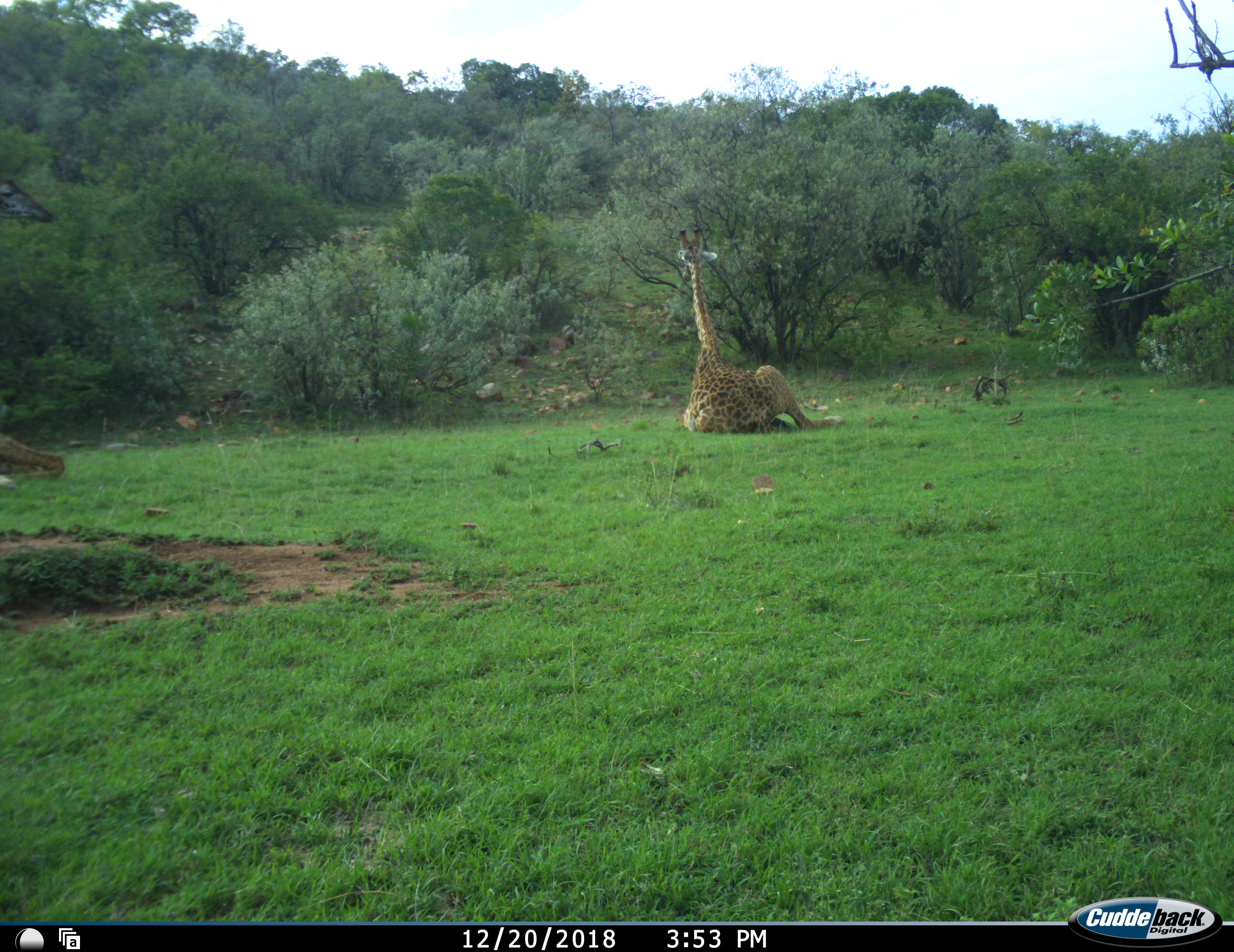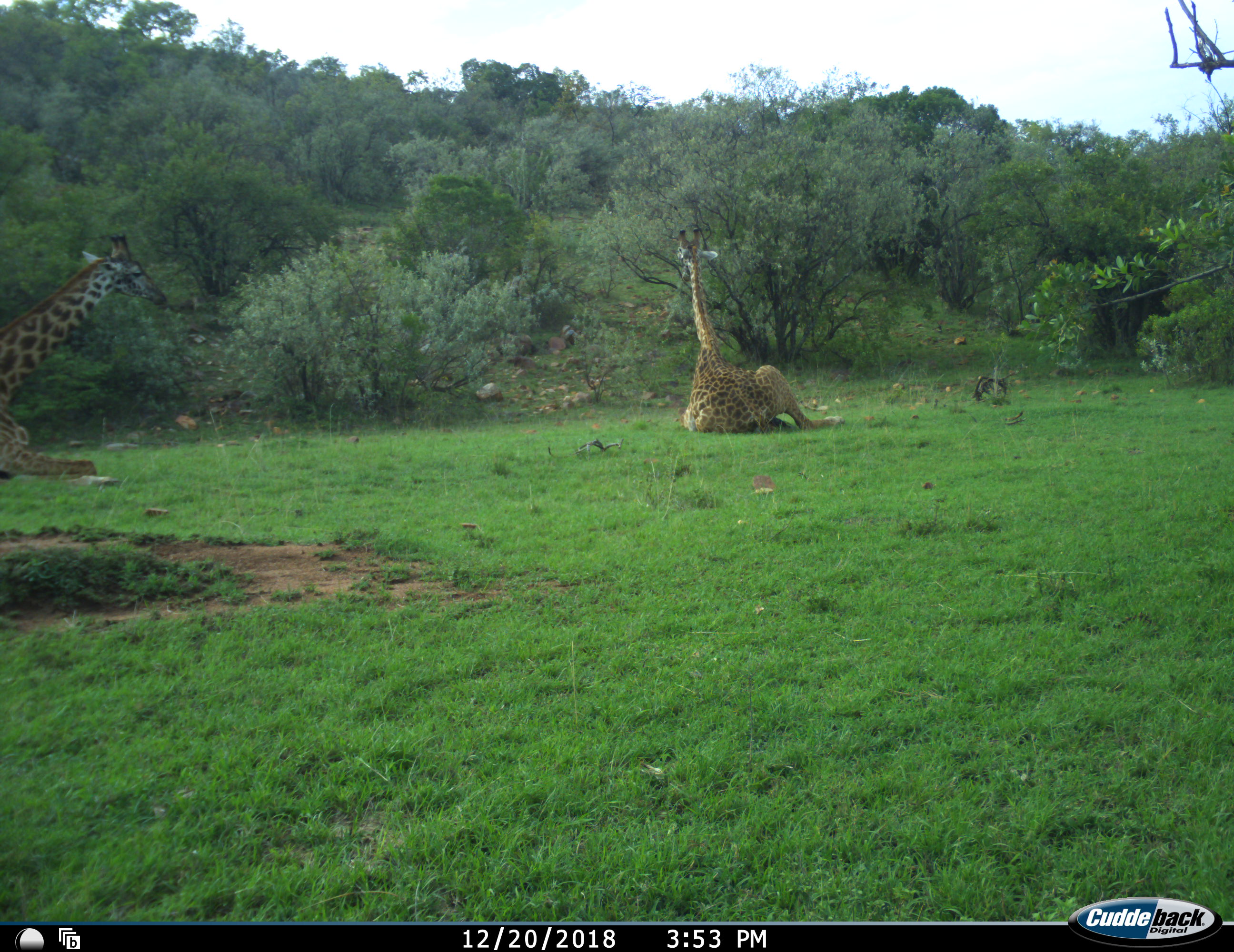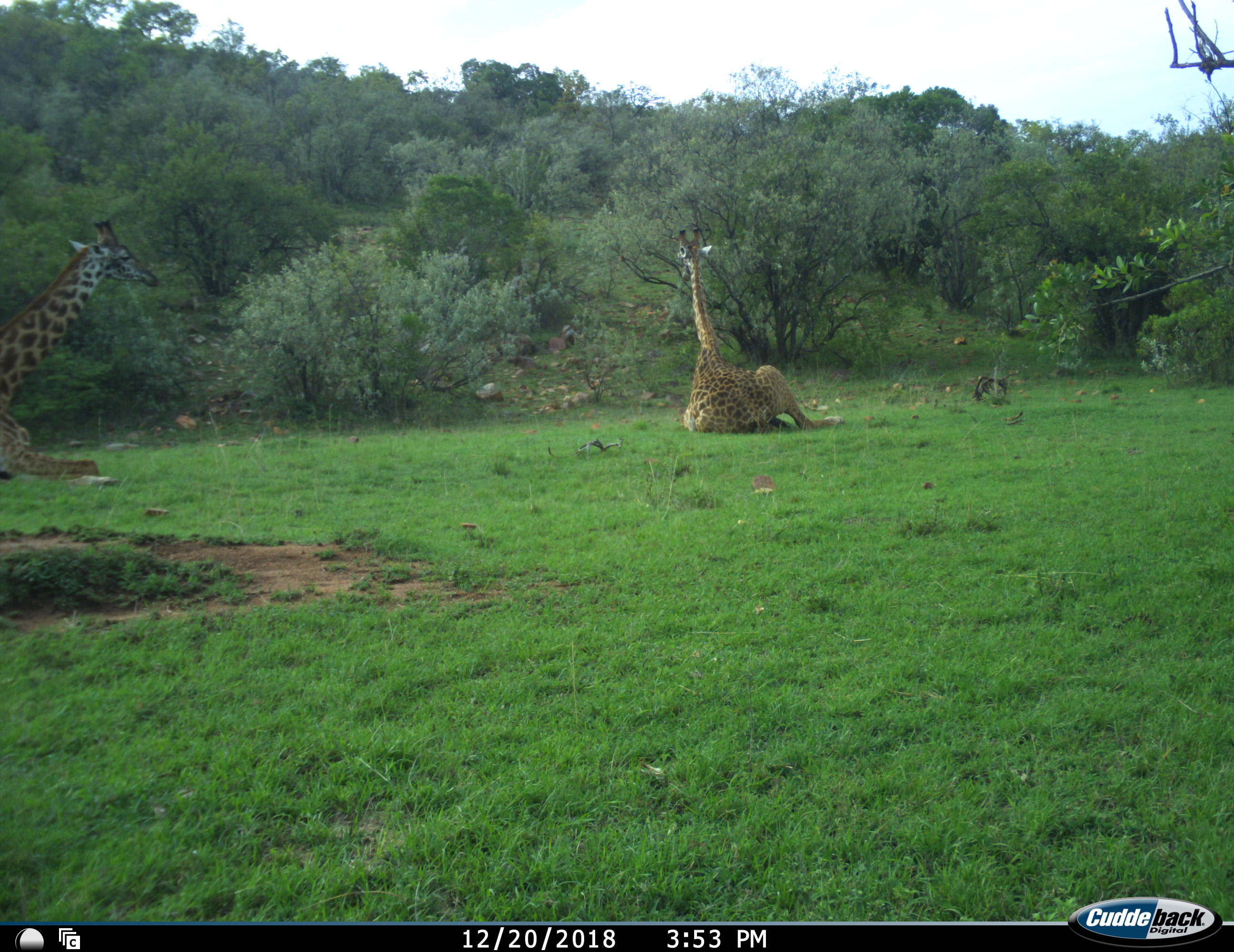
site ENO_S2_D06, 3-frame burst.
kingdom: Animalia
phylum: Chordata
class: Mammalia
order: Artiodactyla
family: Giraffidae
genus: Giraffa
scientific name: Giraffa camelopardalis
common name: giraffe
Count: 2.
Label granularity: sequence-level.